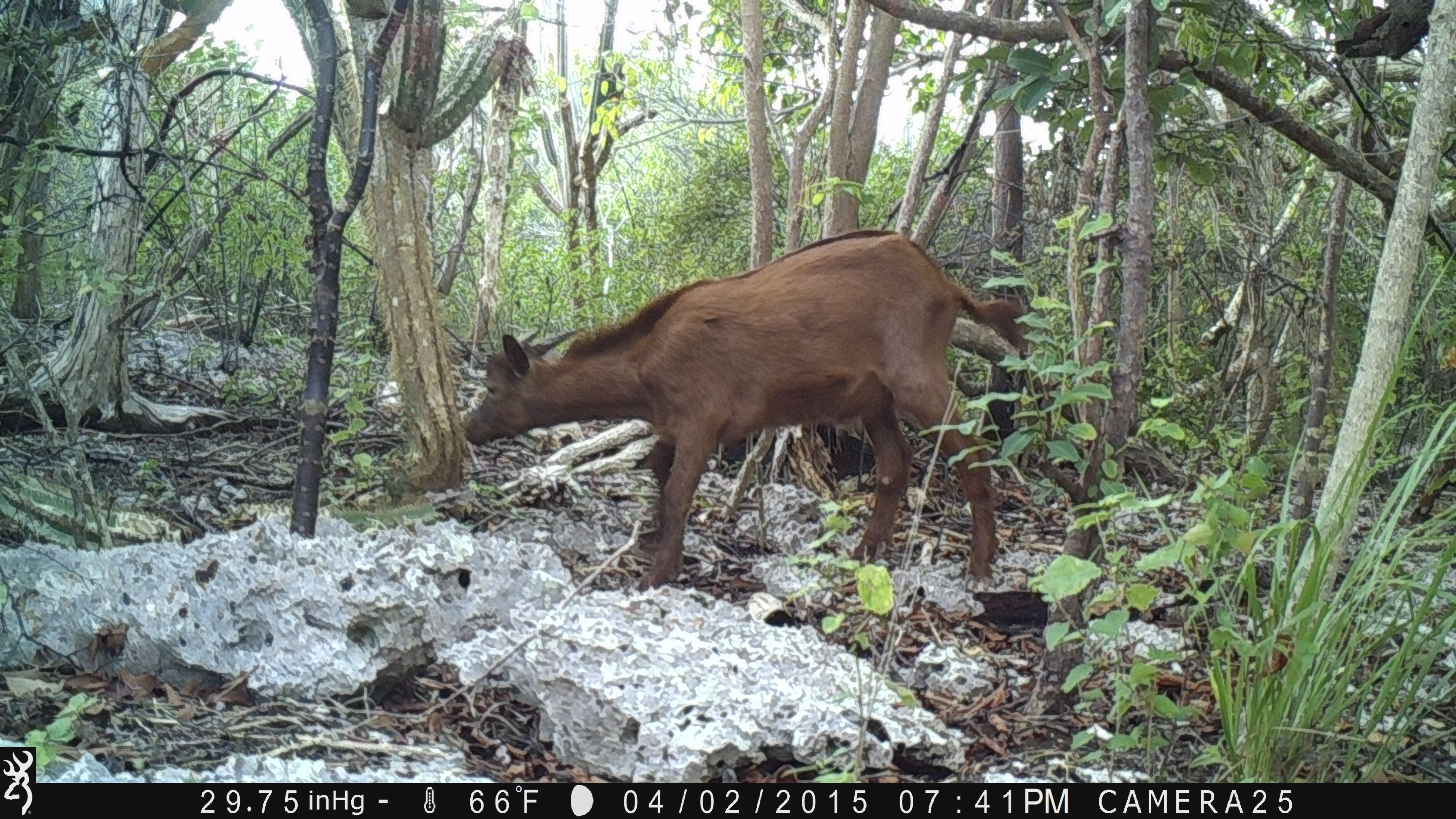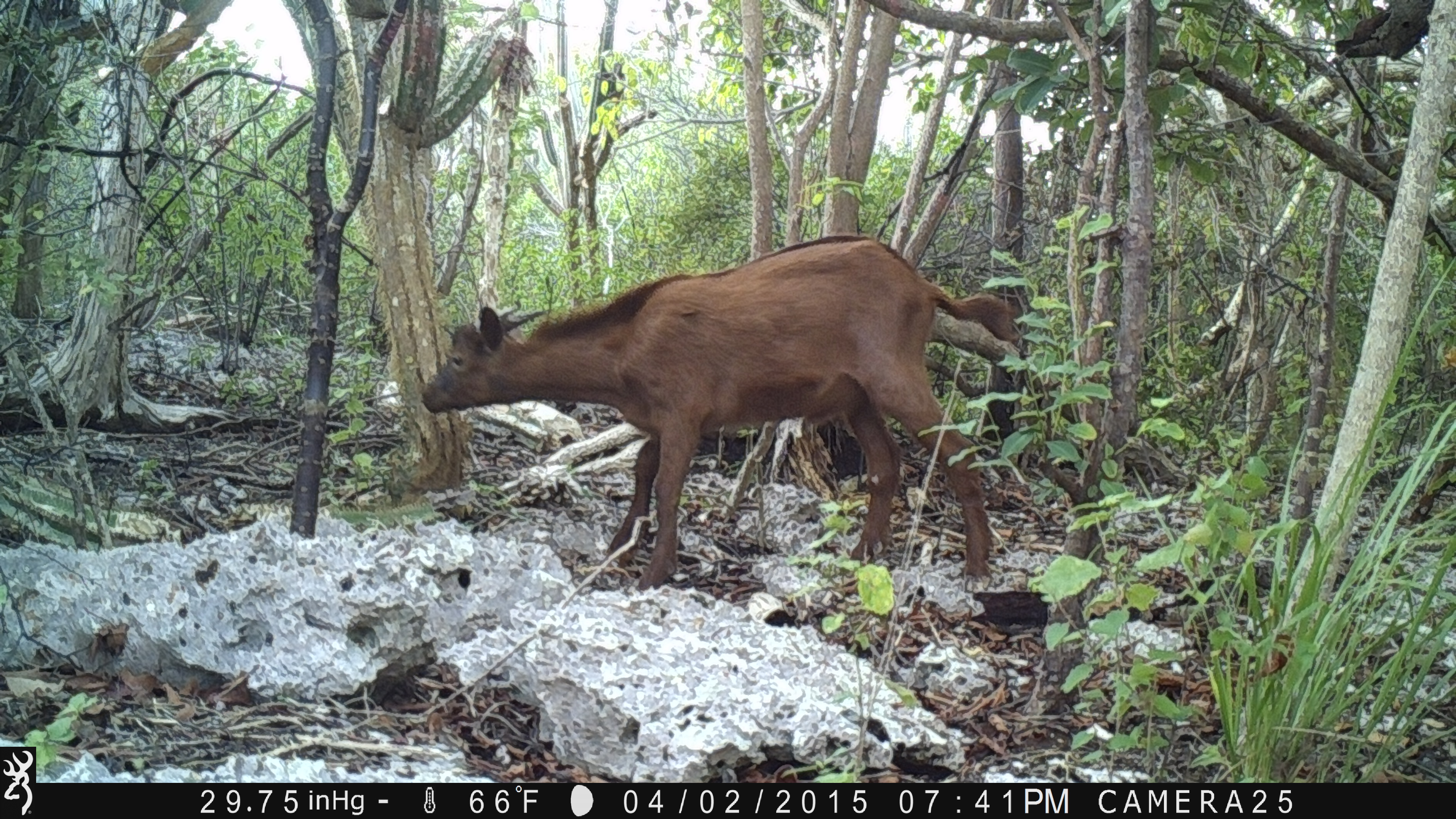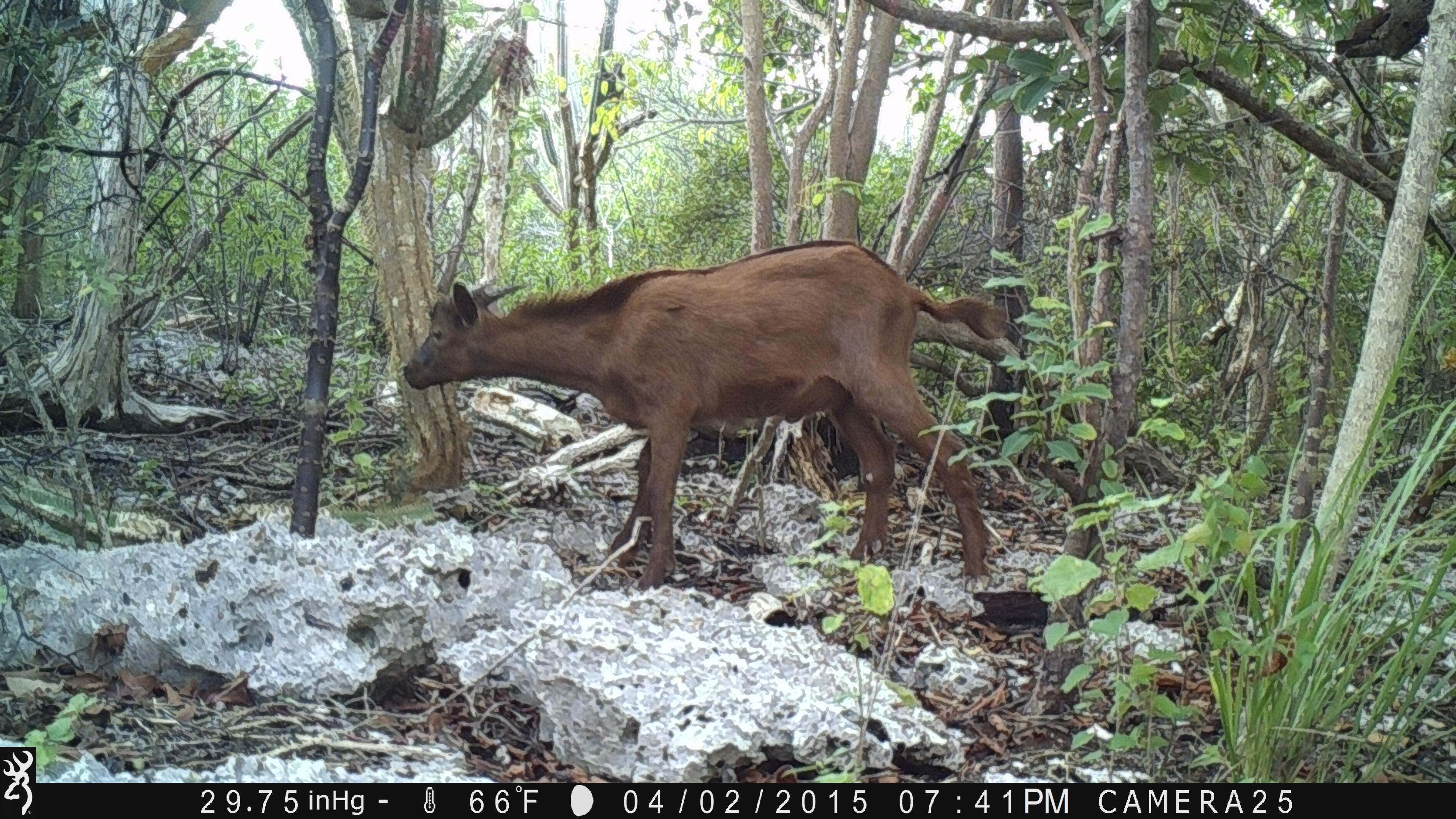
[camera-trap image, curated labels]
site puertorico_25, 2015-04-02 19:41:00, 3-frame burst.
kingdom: Animalia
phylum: Chordata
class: Mammalia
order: Artiodactyla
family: Bovidae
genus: Capra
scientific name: Capra hircus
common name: goat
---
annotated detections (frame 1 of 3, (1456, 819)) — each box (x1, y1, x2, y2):
goat: (460, 228, 1034, 597)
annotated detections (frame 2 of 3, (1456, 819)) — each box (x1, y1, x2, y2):
goat: (414, 235, 1021, 598)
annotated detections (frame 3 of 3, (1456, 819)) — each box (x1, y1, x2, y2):
goat: (397, 239, 1003, 597)